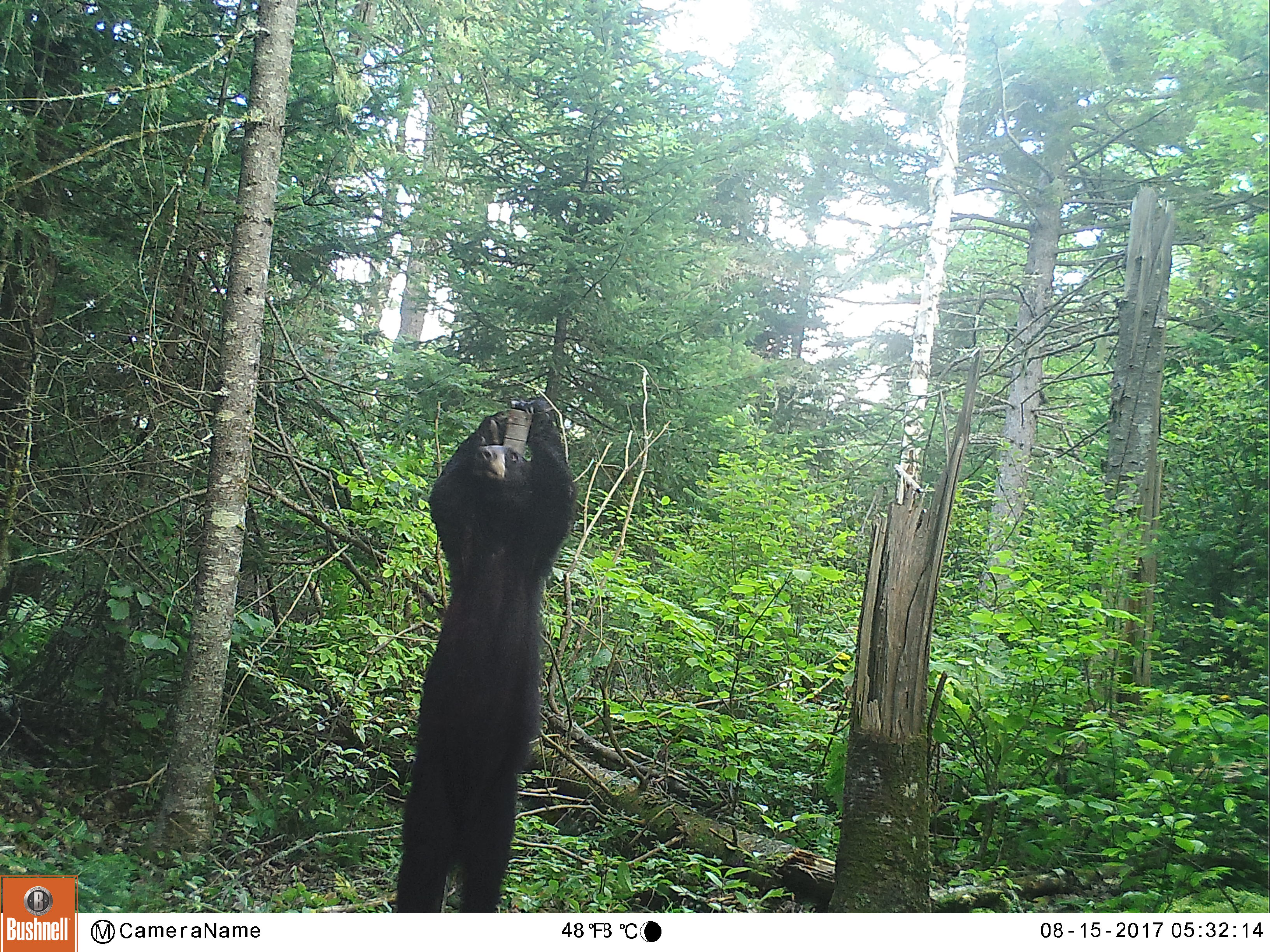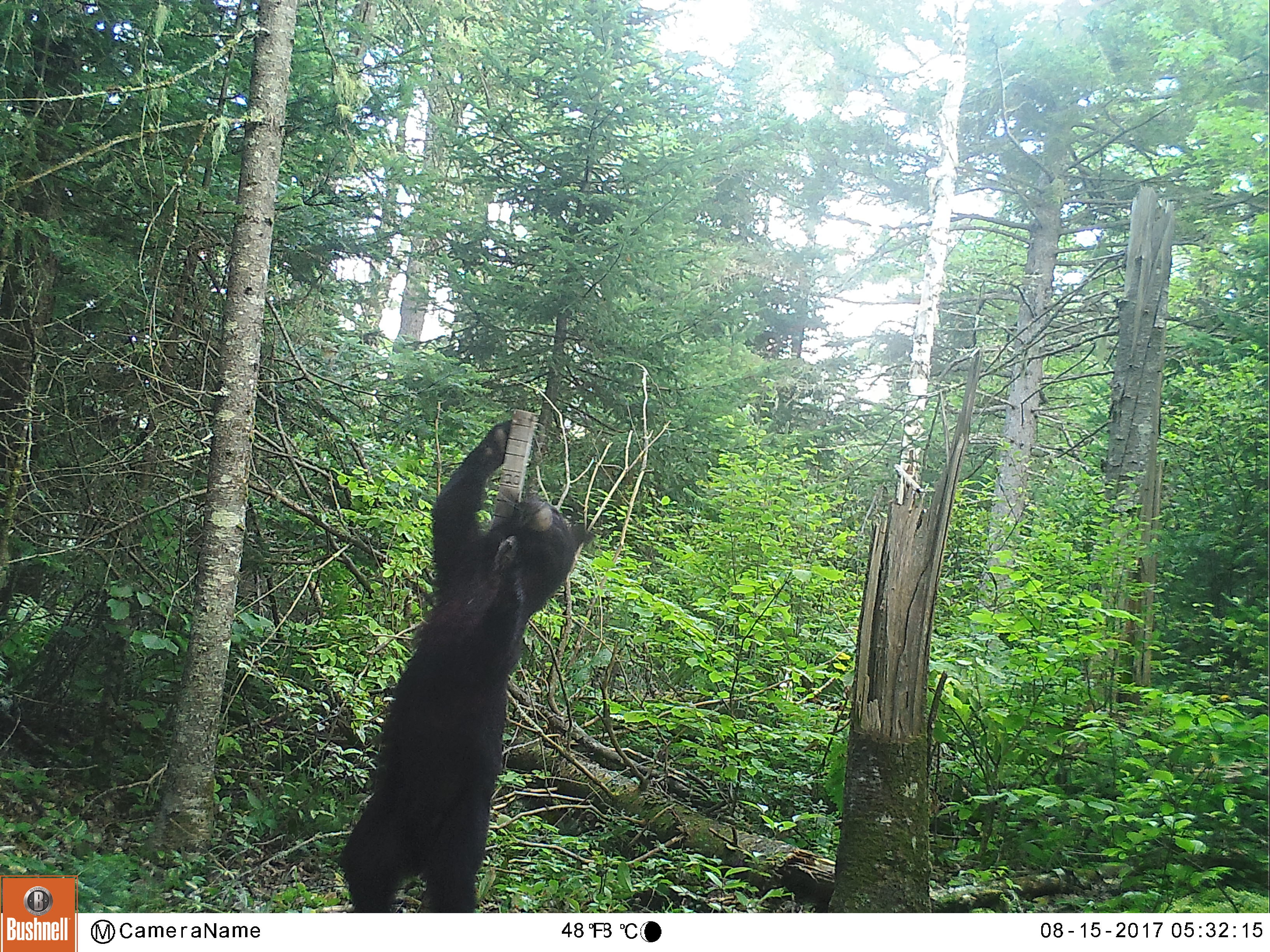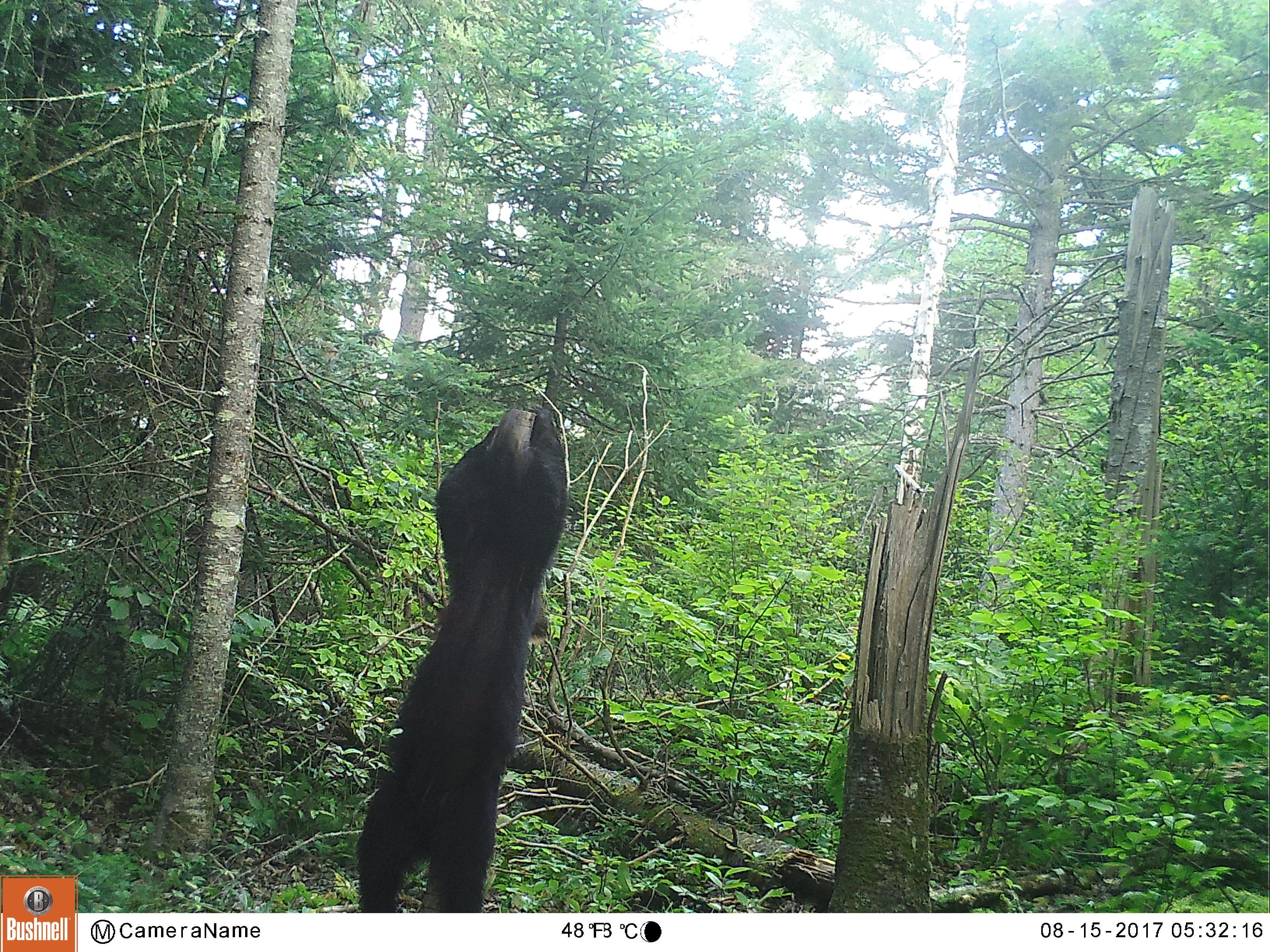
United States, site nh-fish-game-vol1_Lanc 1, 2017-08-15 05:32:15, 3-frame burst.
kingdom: Animalia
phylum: Chordata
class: Mammalia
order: Carnivora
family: Ursidae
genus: Ursus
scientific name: Ursus americanus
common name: black bear